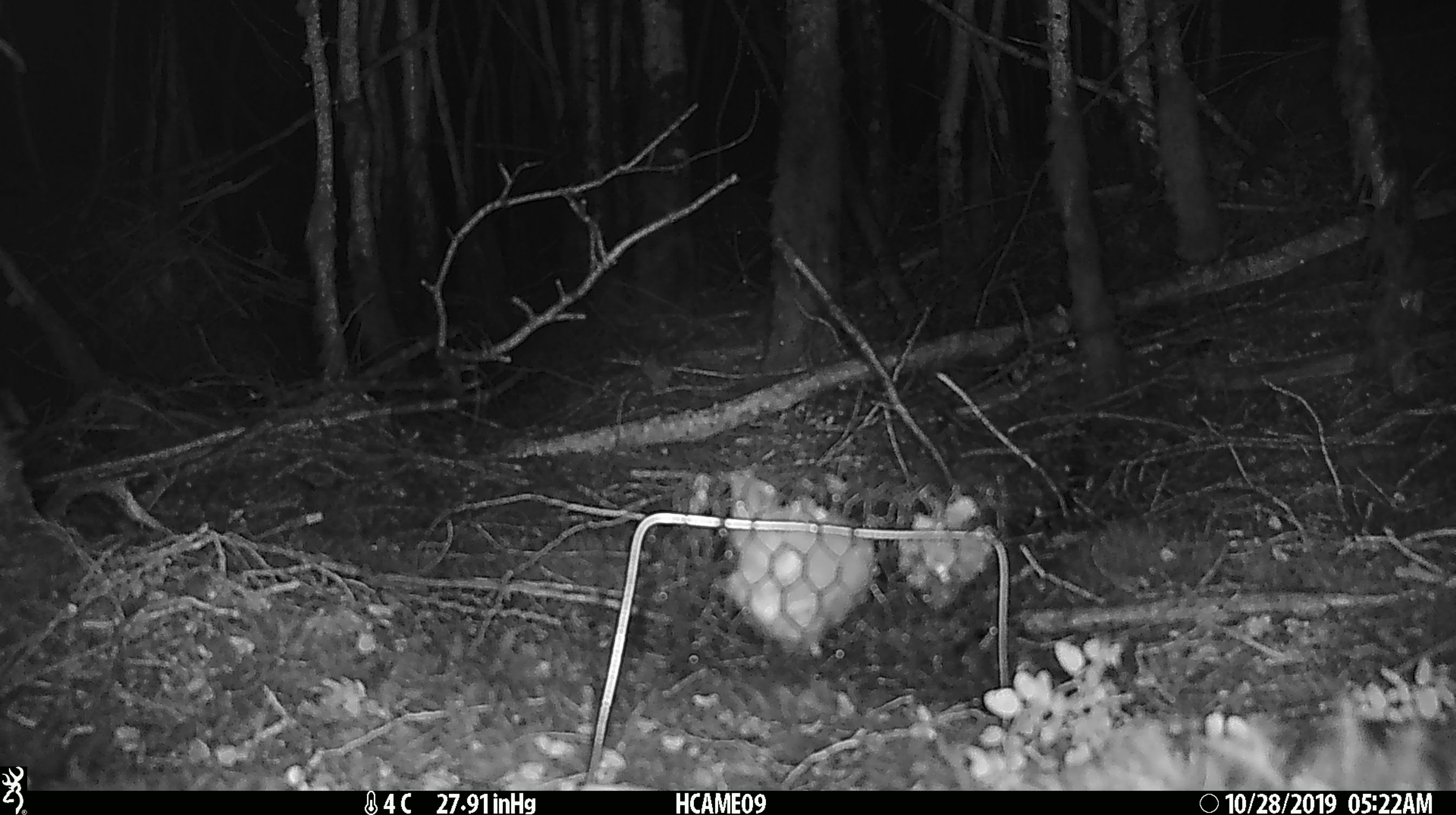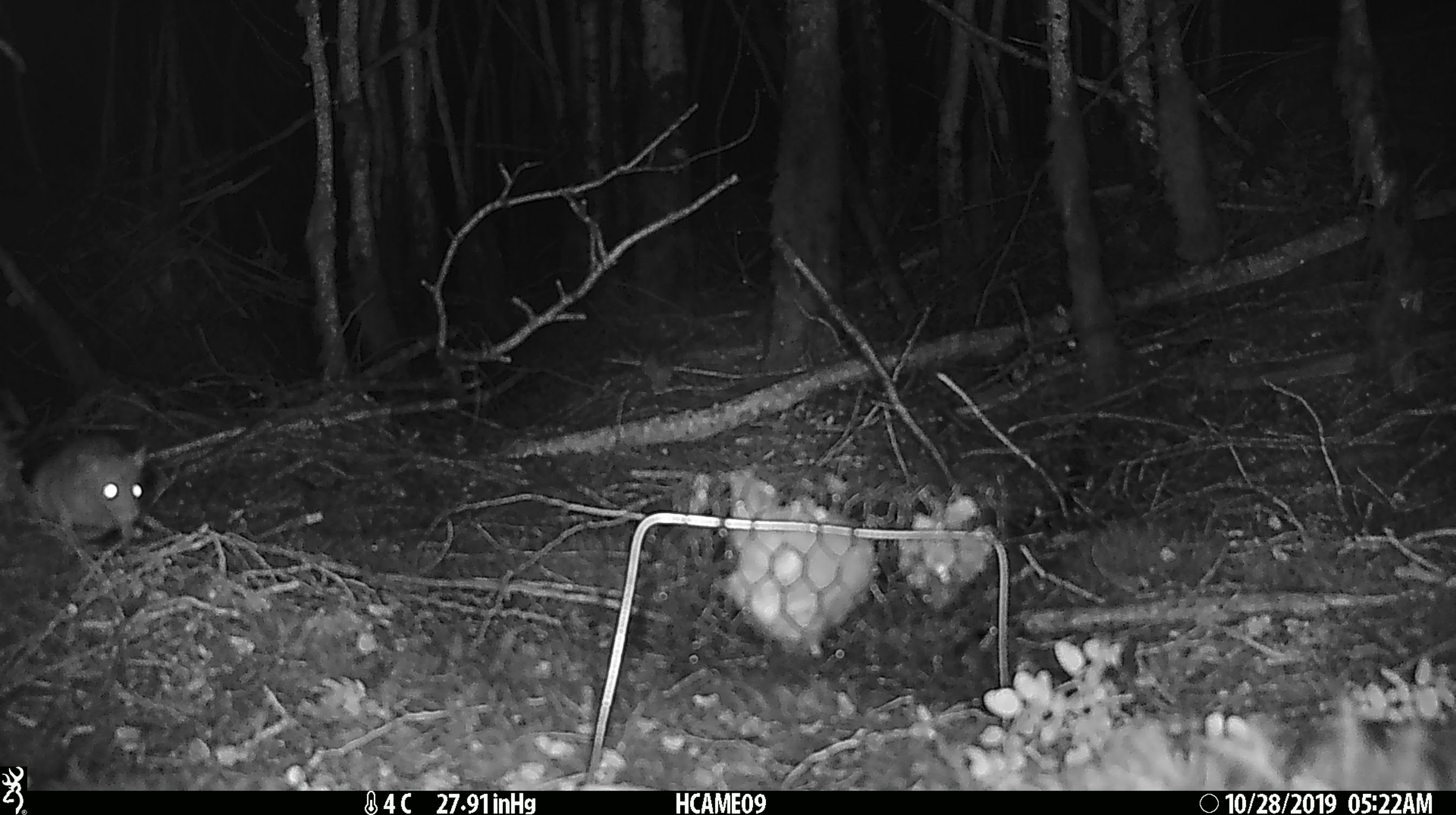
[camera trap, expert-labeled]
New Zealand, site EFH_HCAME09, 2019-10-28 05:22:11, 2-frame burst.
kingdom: Animalia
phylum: Chordata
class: Mammalia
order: Rodentia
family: Muridae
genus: Mus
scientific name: Mus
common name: mouse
Mouse (Mus).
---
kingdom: Animalia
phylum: Chordata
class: Mammalia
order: Rodentia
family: Muridae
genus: Rattus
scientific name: Rattus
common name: rat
Rat (Rattus).